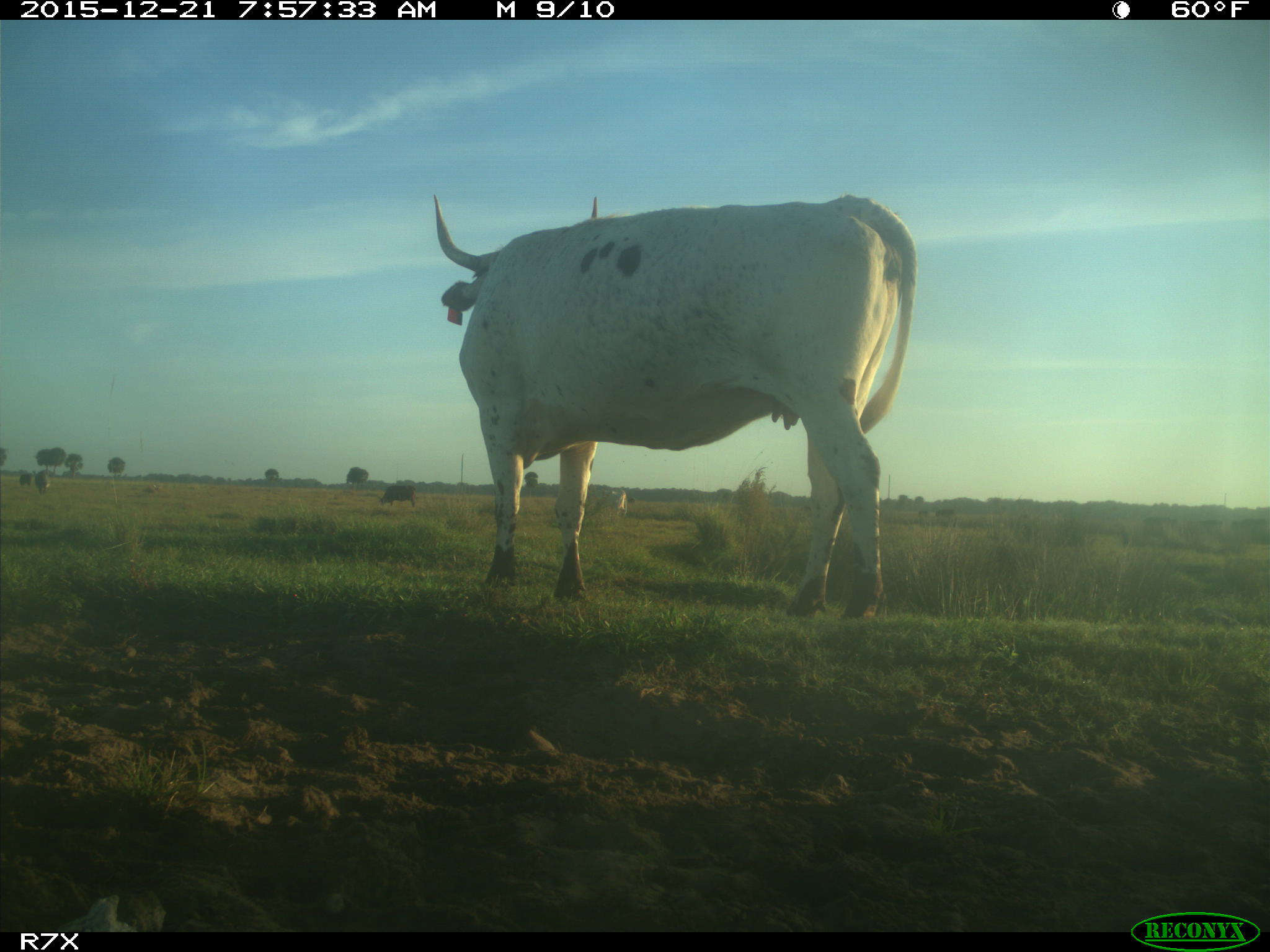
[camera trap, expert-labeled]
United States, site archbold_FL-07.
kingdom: Animalia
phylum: Chordata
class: Mammalia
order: Artiodactyla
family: Bovidae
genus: Bos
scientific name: Bos taurus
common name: domestic cow